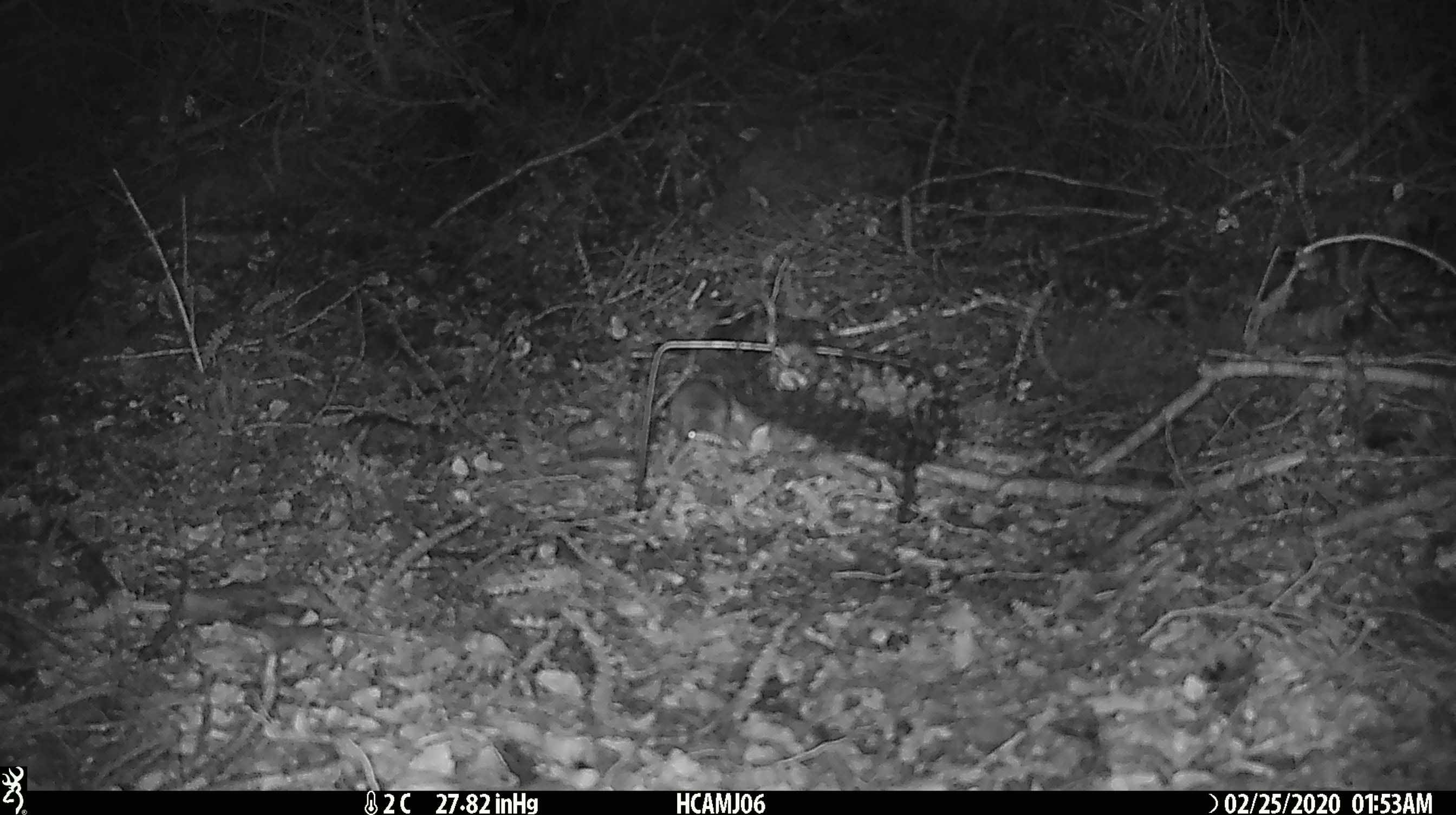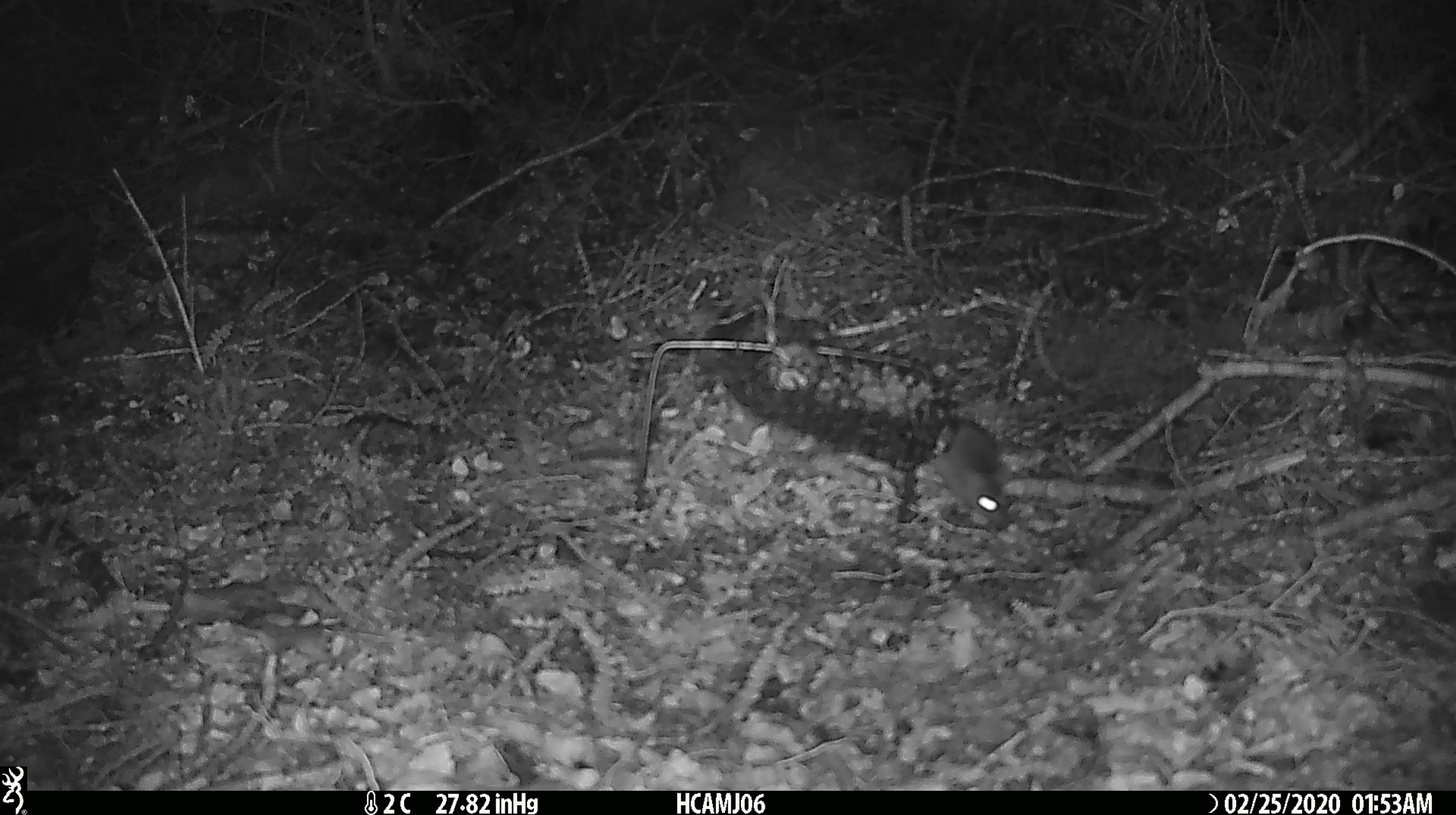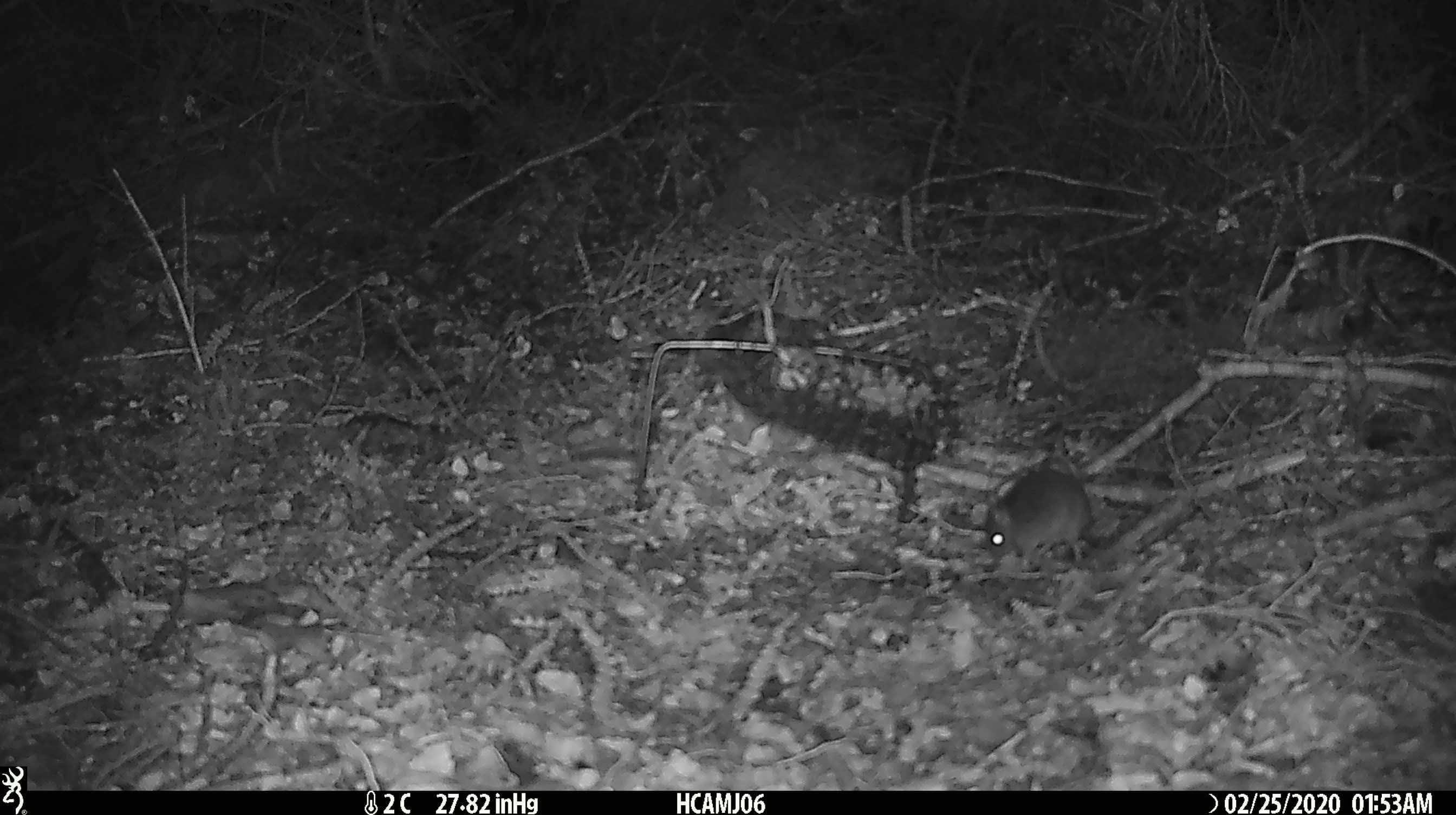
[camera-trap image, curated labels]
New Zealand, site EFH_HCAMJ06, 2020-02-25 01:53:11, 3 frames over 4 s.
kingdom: Animalia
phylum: Chordata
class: Mammalia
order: Rodentia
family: Muridae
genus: Mus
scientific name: Mus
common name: mouse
Mouse (Mus).